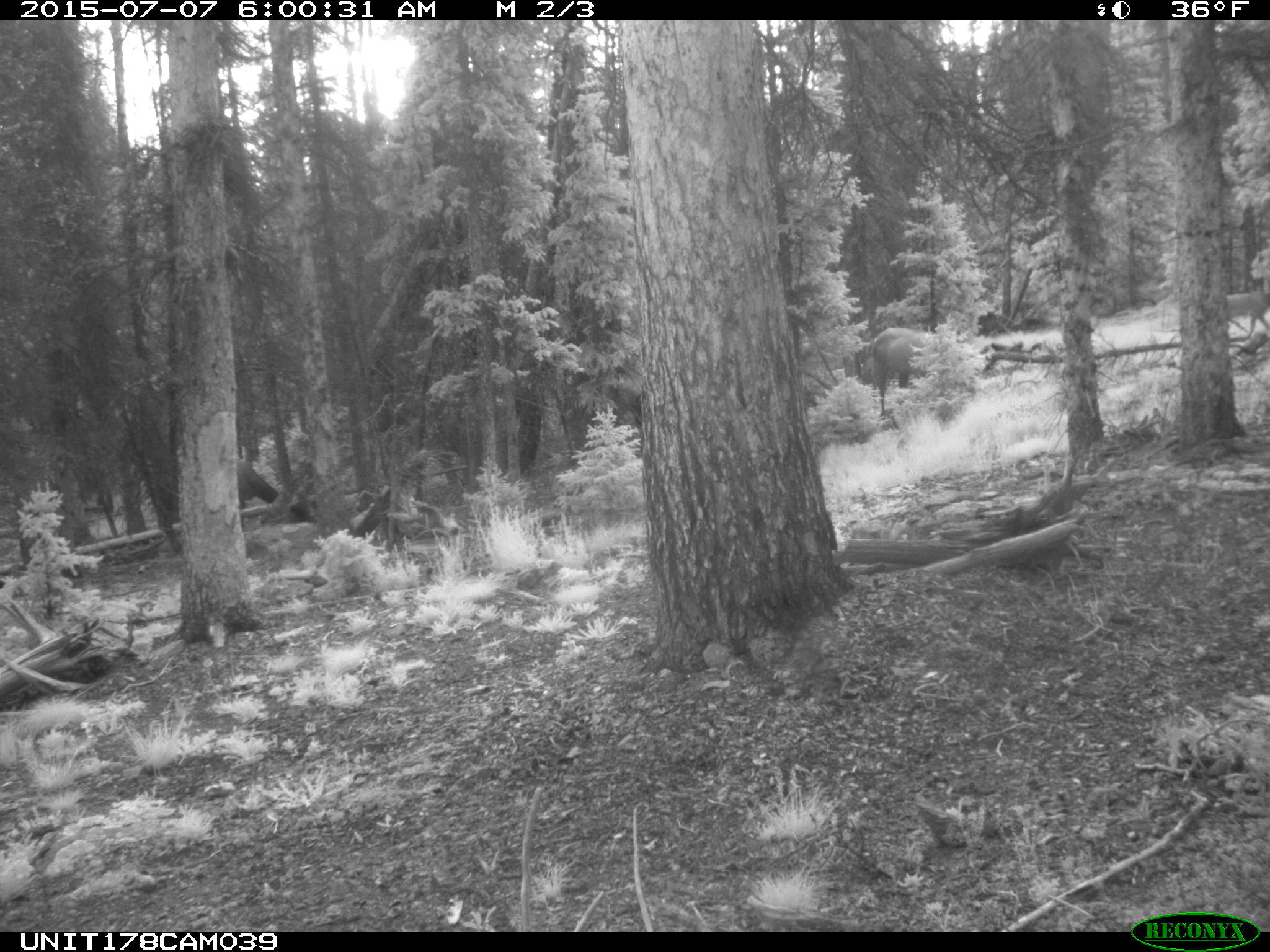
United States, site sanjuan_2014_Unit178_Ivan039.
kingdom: Animalia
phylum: Chordata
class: Mammalia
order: Artiodactyla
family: Cervidae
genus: Cervus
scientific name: Cervus elaphus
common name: red deer